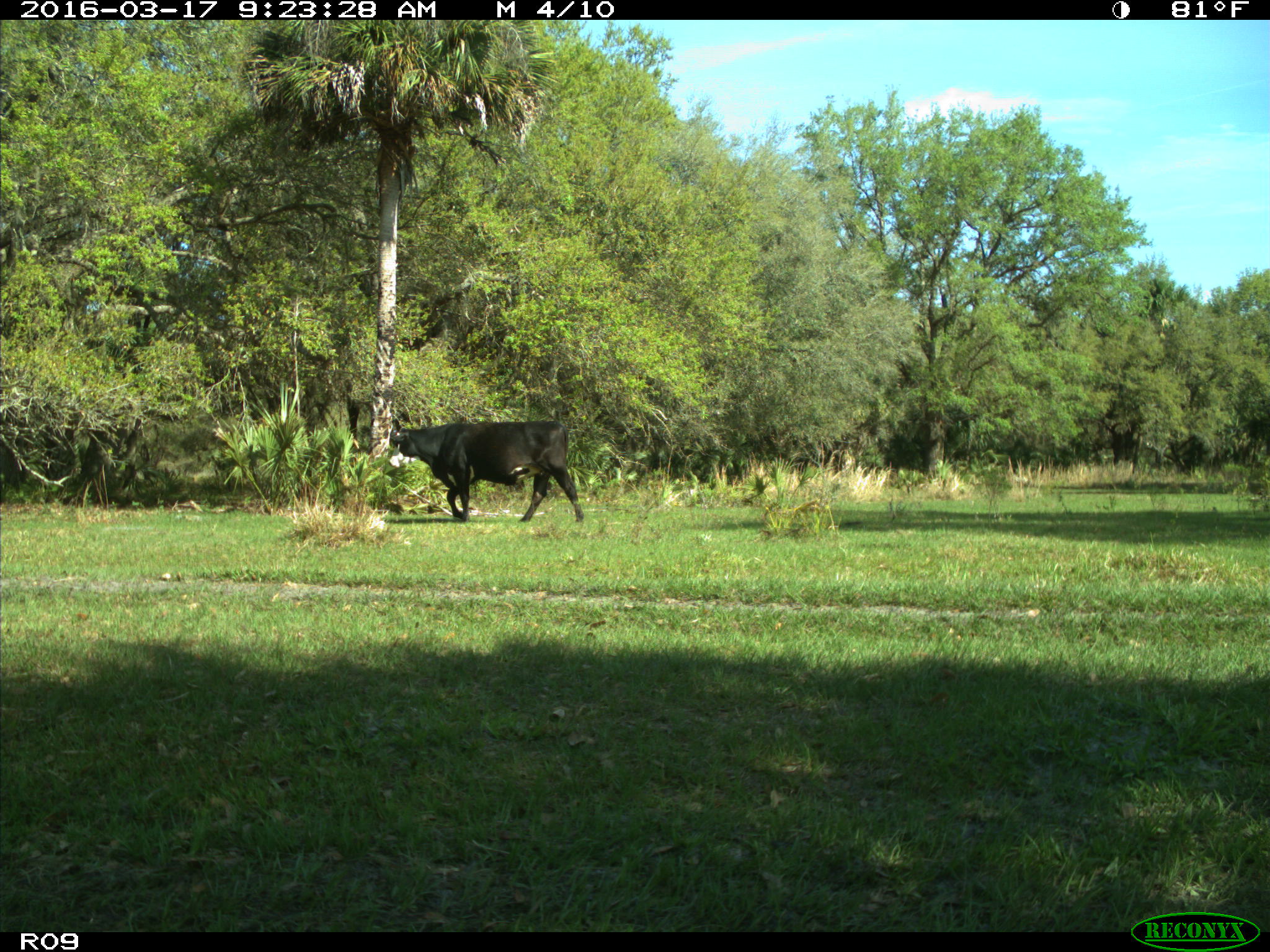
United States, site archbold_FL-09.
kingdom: Animalia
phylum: Chordata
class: Mammalia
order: Artiodactyla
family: Bovidae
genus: Bos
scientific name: Bos taurus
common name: domestic cow